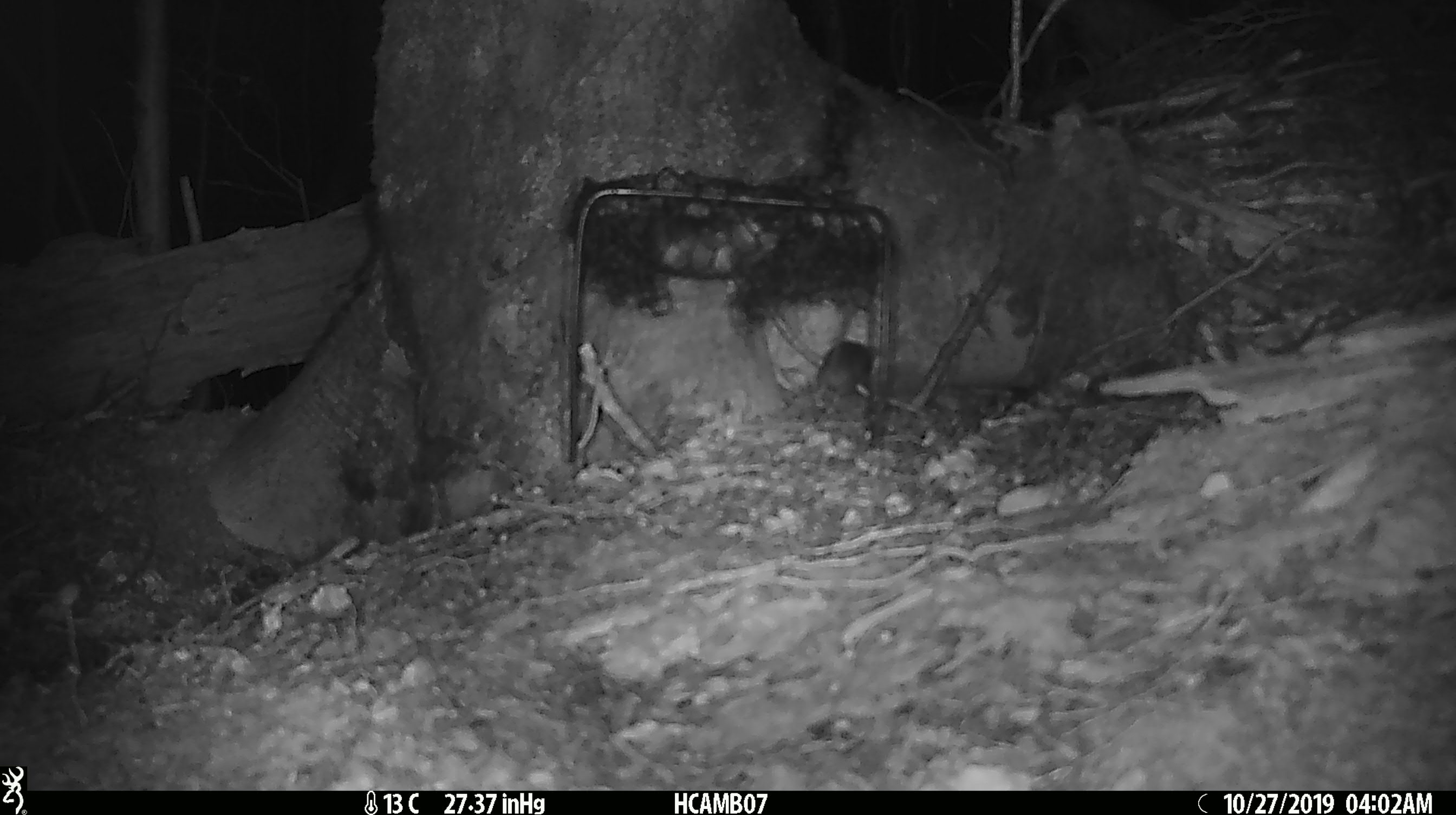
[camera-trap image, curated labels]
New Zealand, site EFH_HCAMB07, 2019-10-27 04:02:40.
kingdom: Animalia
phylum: Chordata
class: Mammalia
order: Rodentia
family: Muridae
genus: Mus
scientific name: Mus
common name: mouse